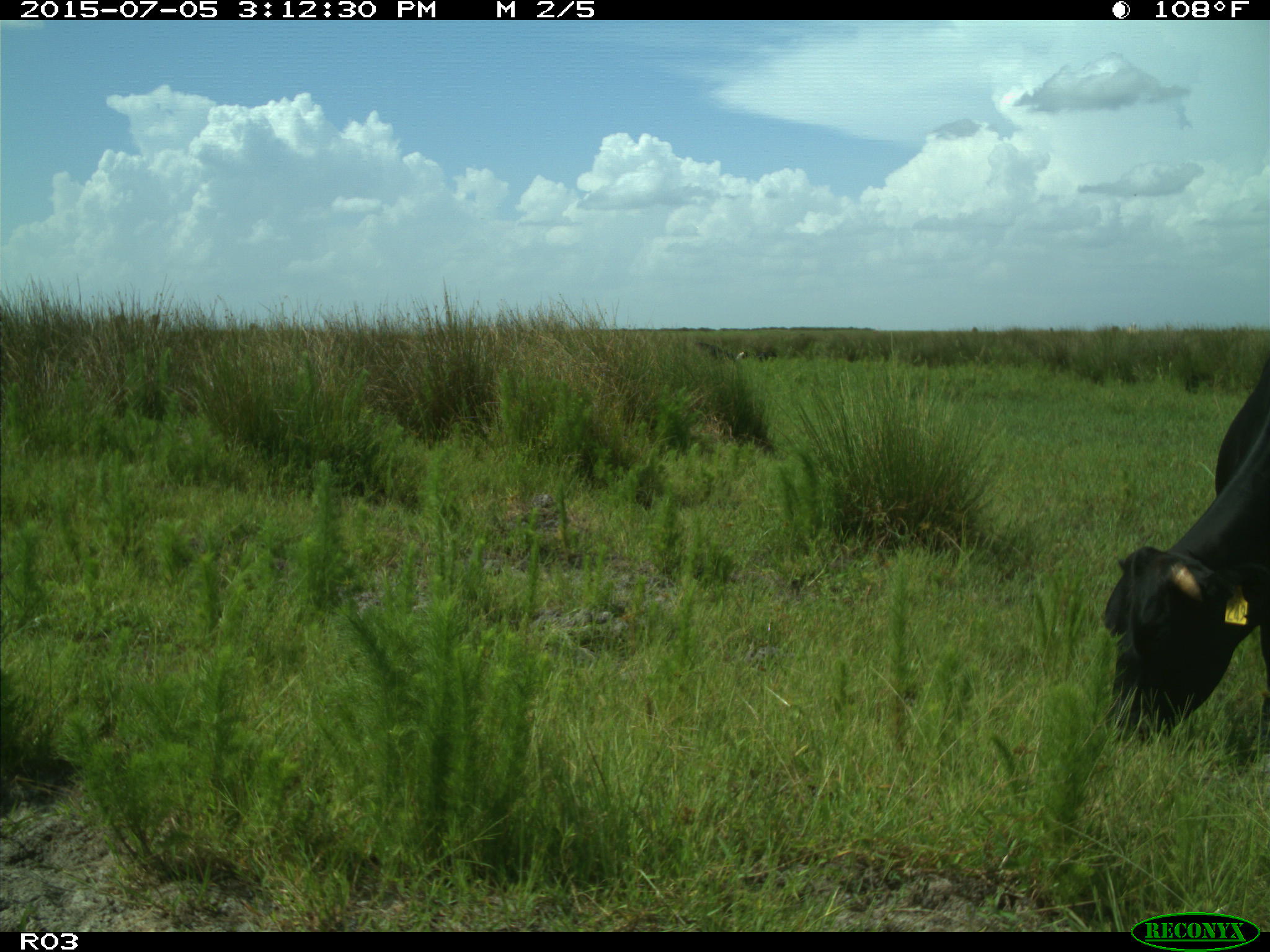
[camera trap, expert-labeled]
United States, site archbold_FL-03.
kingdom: Animalia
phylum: Chordata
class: Mammalia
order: Artiodactyla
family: Bovidae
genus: Bos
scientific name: Bos taurus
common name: domestic cow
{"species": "Bos taurus (domestic cow)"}